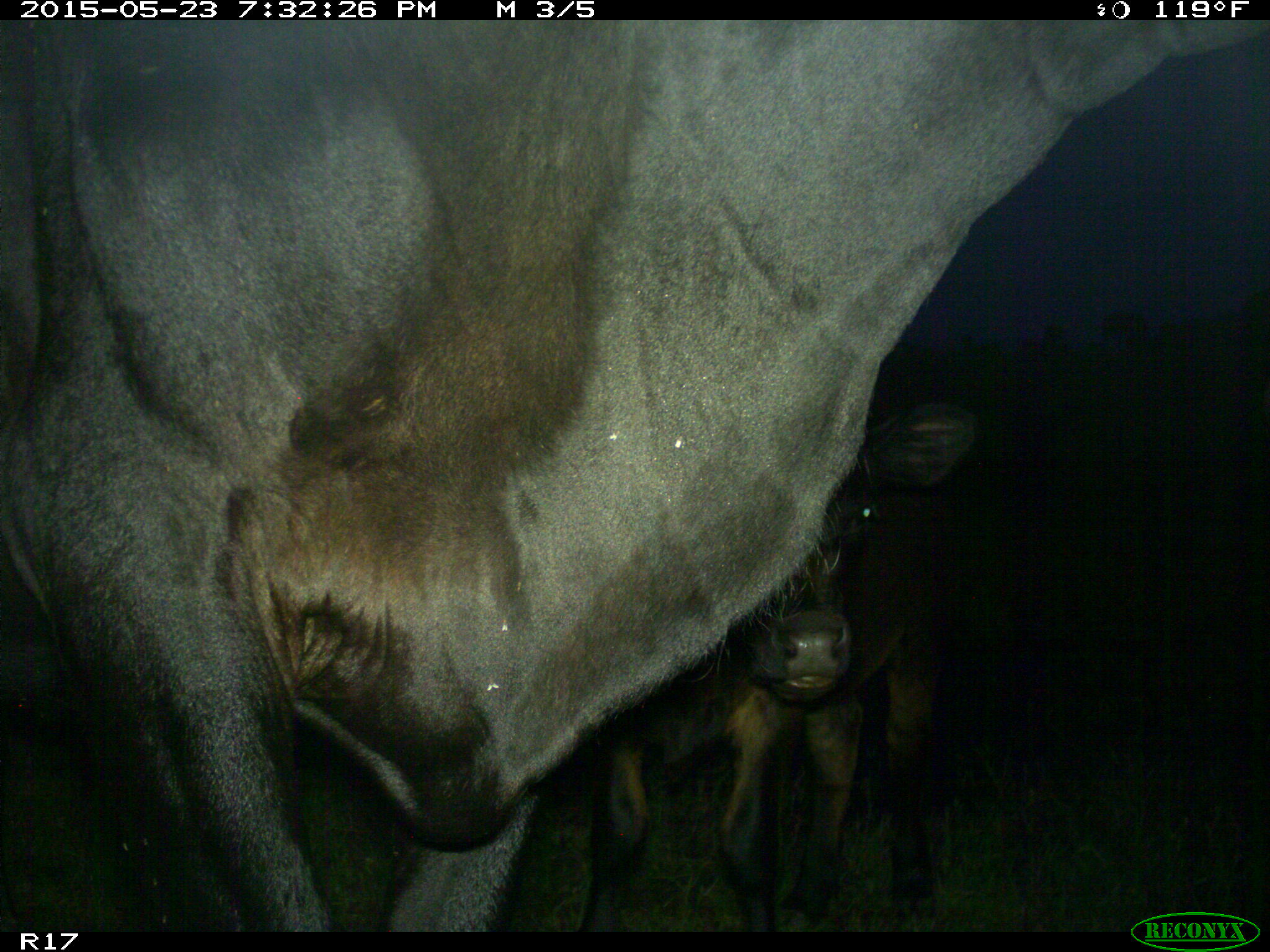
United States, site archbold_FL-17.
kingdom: Animalia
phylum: Chordata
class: Mammalia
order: Artiodactyla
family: Bovidae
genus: Bos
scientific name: Bos taurus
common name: domestic cow